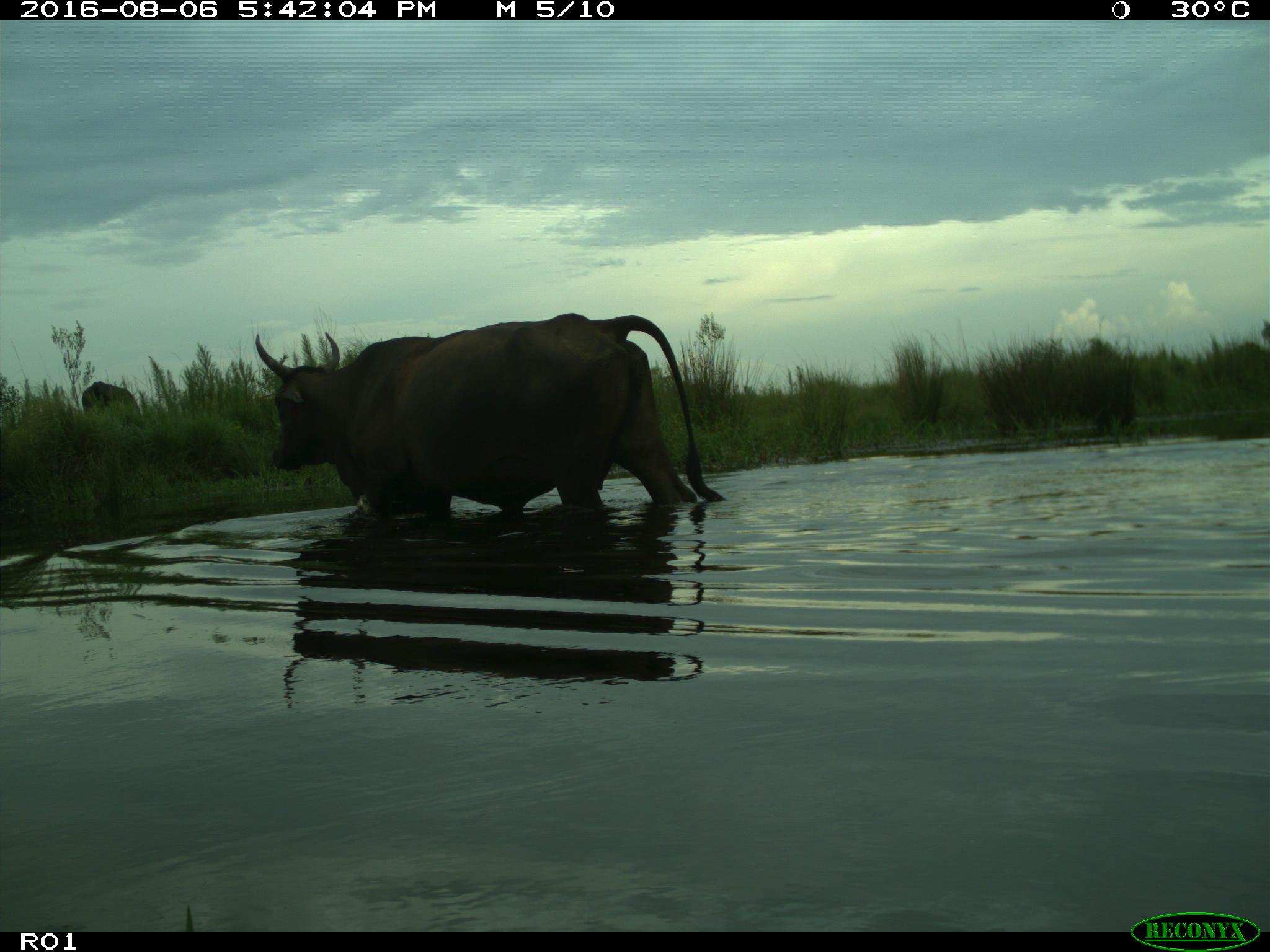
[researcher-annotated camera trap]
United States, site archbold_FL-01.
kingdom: Animalia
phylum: Chordata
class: Mammalia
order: Artiodactyla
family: Bovidae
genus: Bos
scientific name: Bos taurus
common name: domestic cow